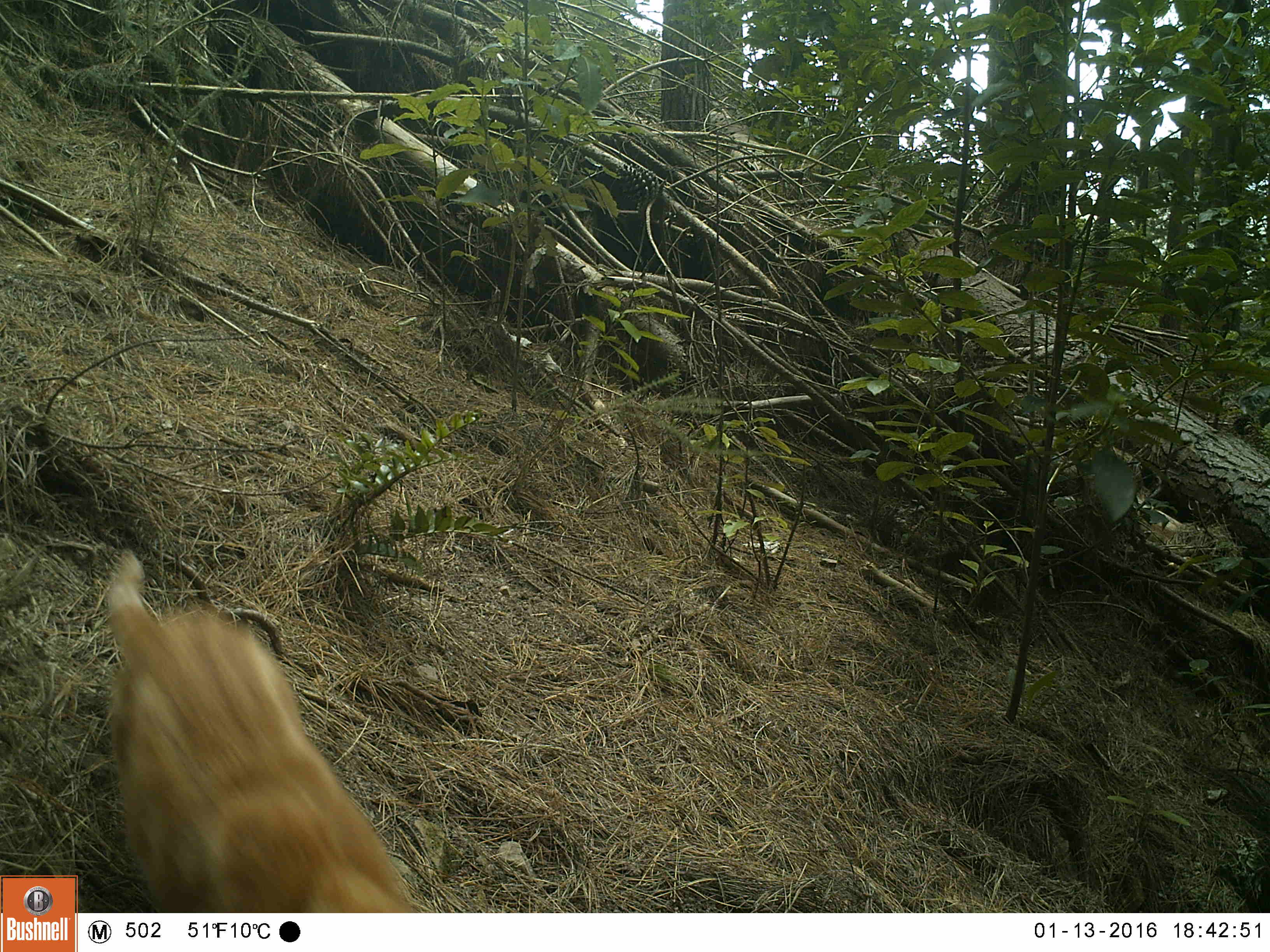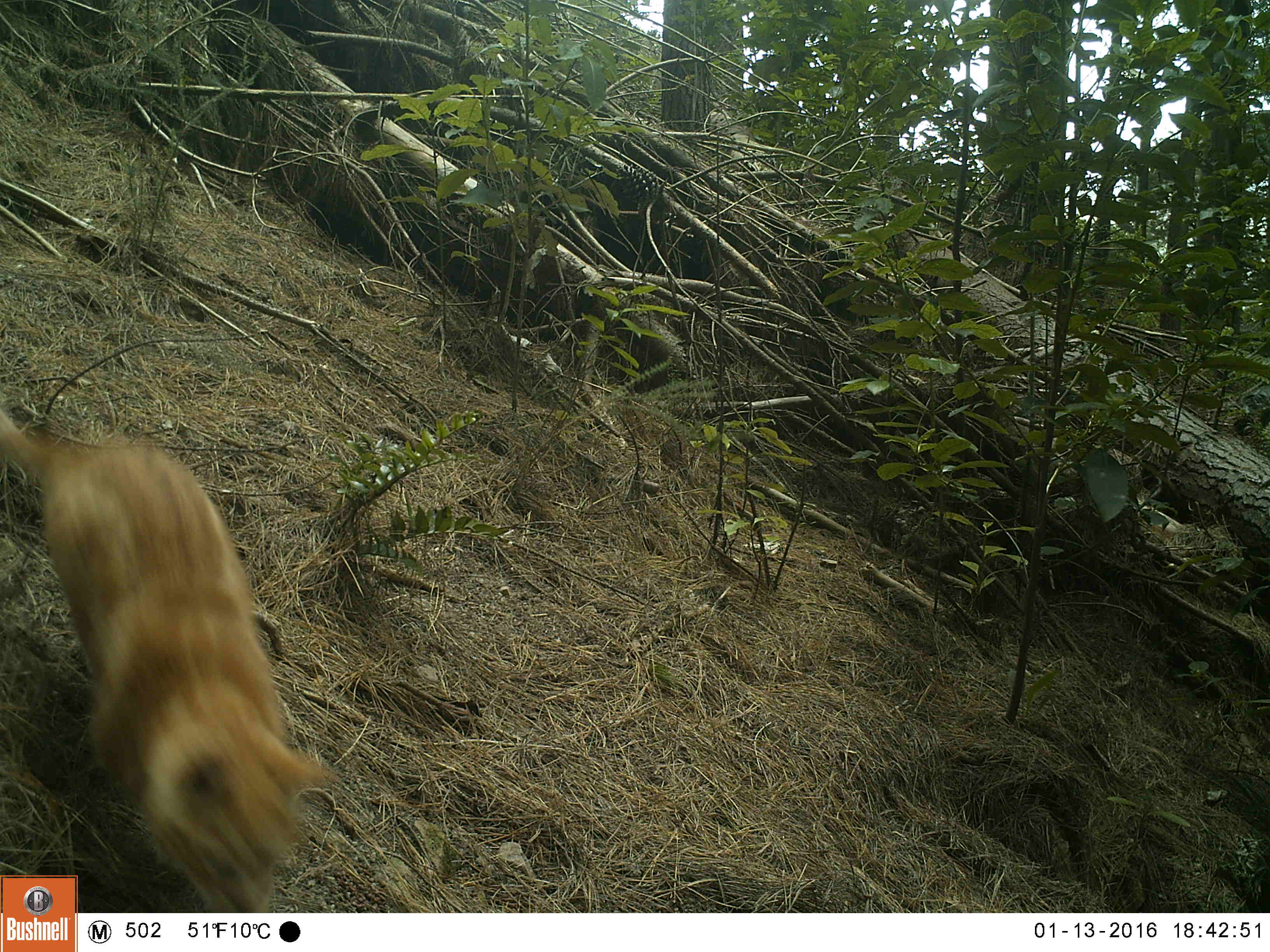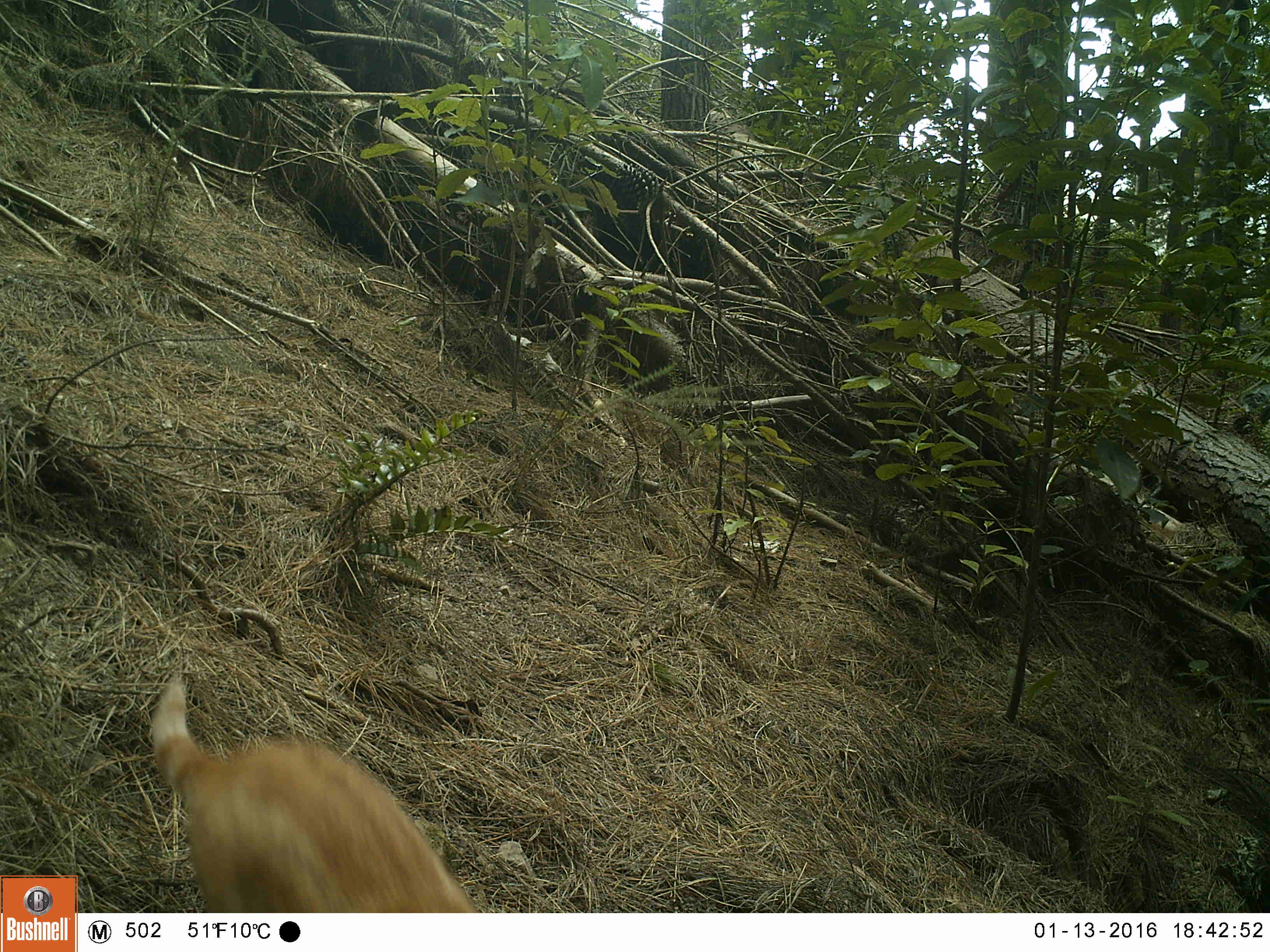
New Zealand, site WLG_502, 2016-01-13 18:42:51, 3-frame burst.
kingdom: Animalia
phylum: Chordata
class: Mammalia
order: Carnivora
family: Felidae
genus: Felis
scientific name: Felis catus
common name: domestic cat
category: cat